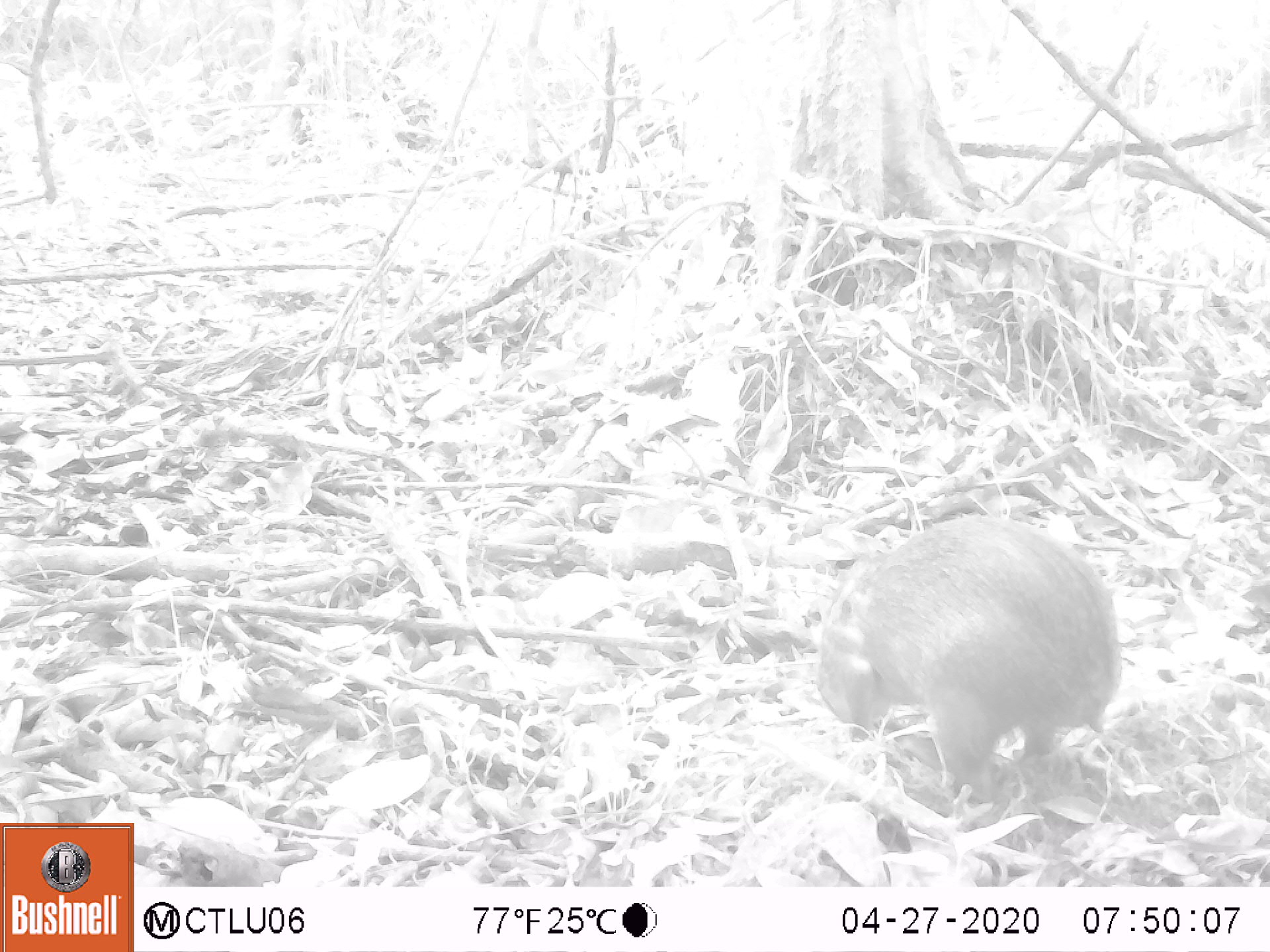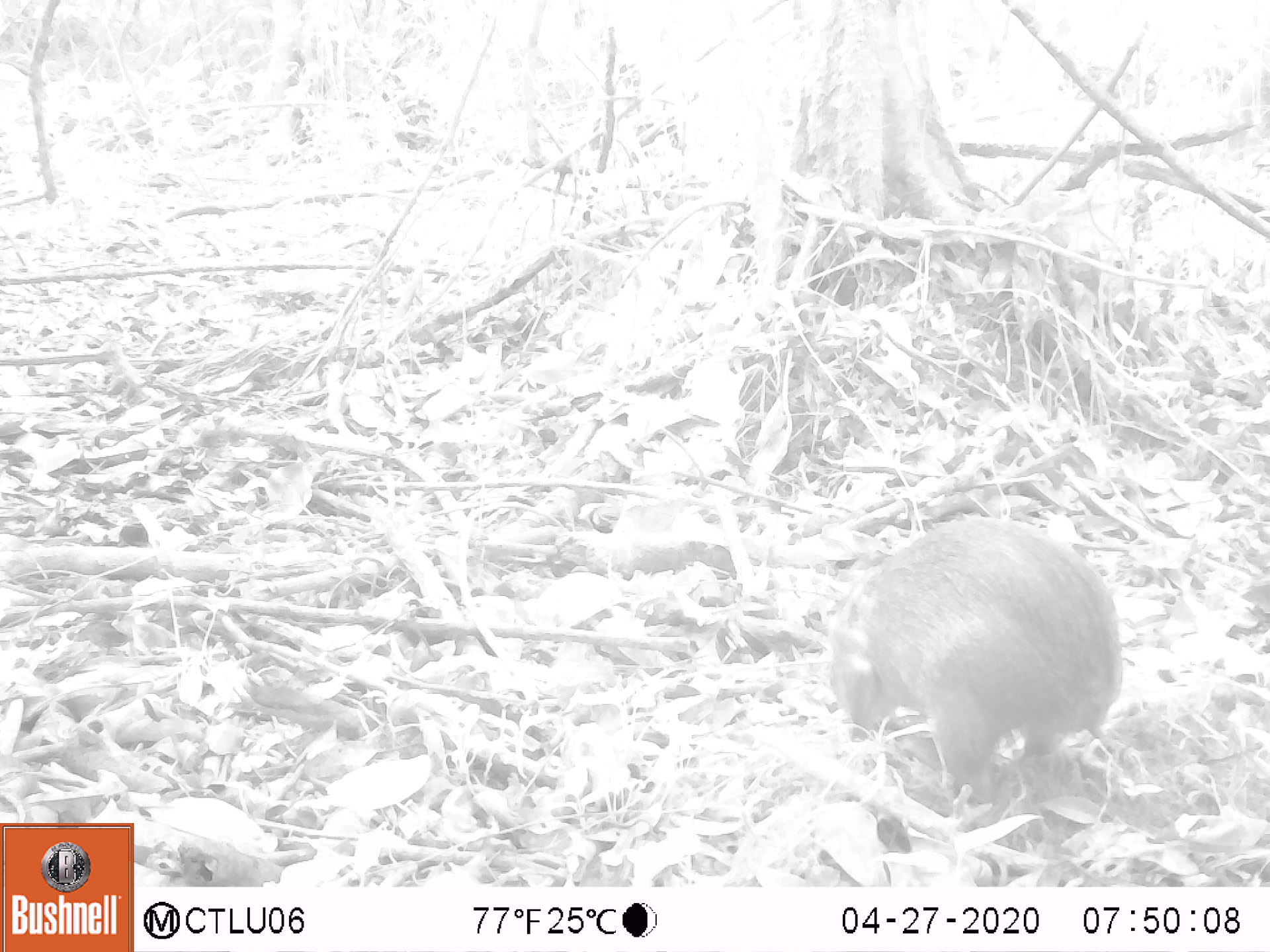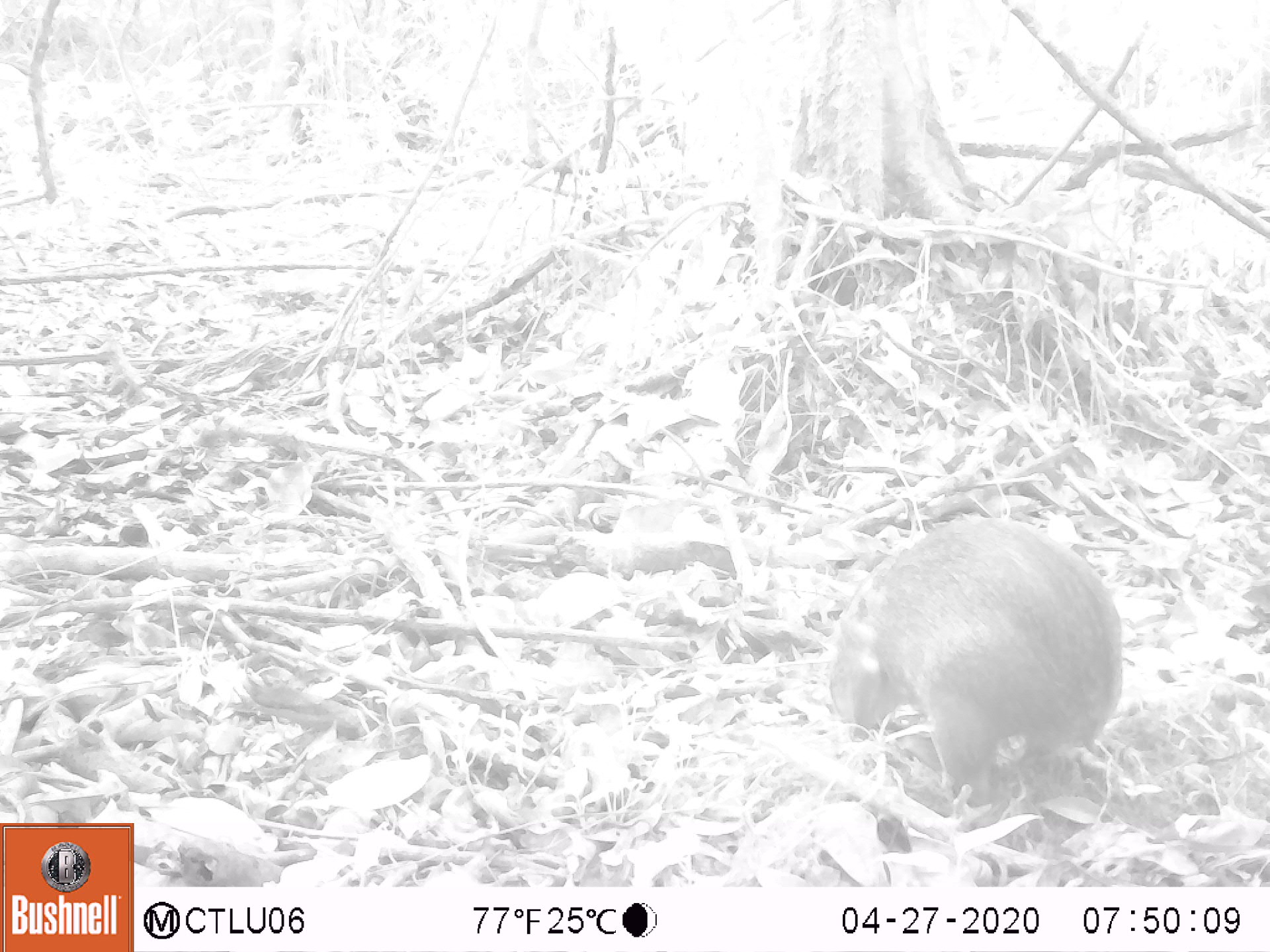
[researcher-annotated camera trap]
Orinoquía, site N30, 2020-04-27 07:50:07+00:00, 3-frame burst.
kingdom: Animalia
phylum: Chordata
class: Mammalia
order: Rodentia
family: Dasyproctidae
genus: Dasyprocta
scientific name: Dasyprocta fuliginosa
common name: black agouti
Black agouti (Dasyprocta fuliginosa).